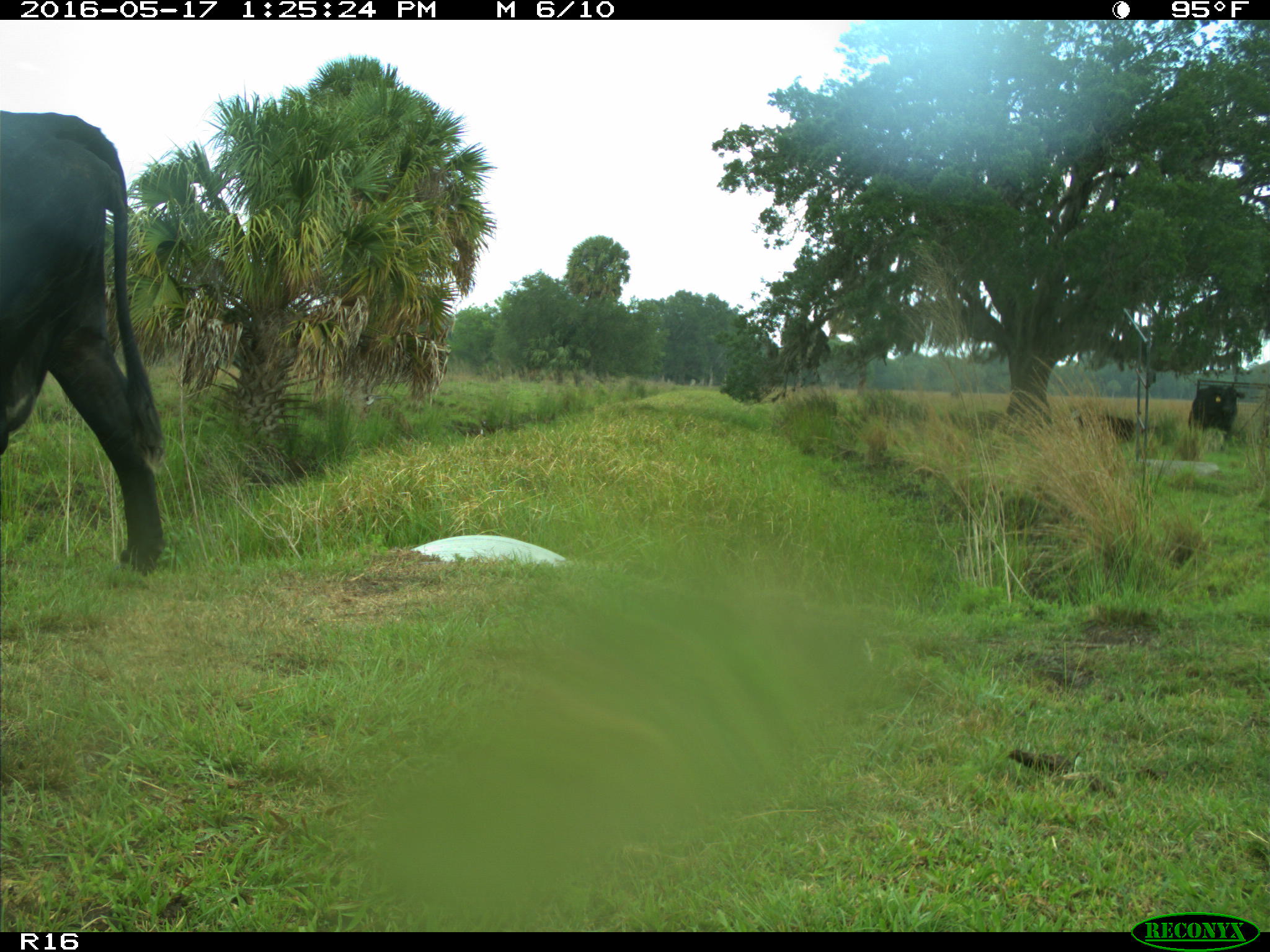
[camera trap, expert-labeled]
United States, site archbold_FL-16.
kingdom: Animalia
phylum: Chordata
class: Mammalia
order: Artiodactyla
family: Bovidae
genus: Bos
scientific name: Bos taurus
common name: domestic cow